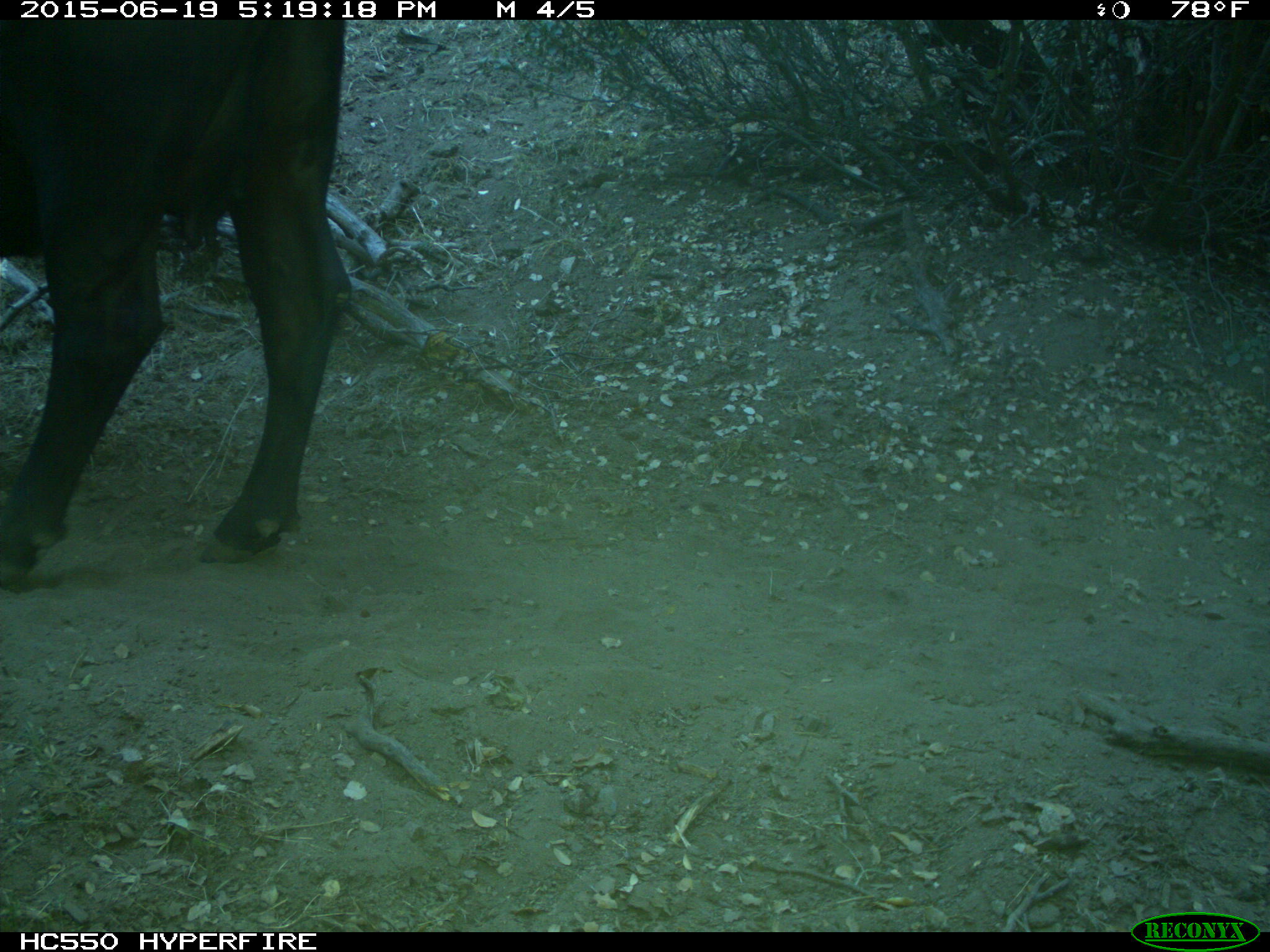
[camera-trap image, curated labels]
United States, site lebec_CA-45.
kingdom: Animalia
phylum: Chordata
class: Mammalia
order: Artiodactyla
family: Bovidae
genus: Bos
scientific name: Bos taurus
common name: domestic cow